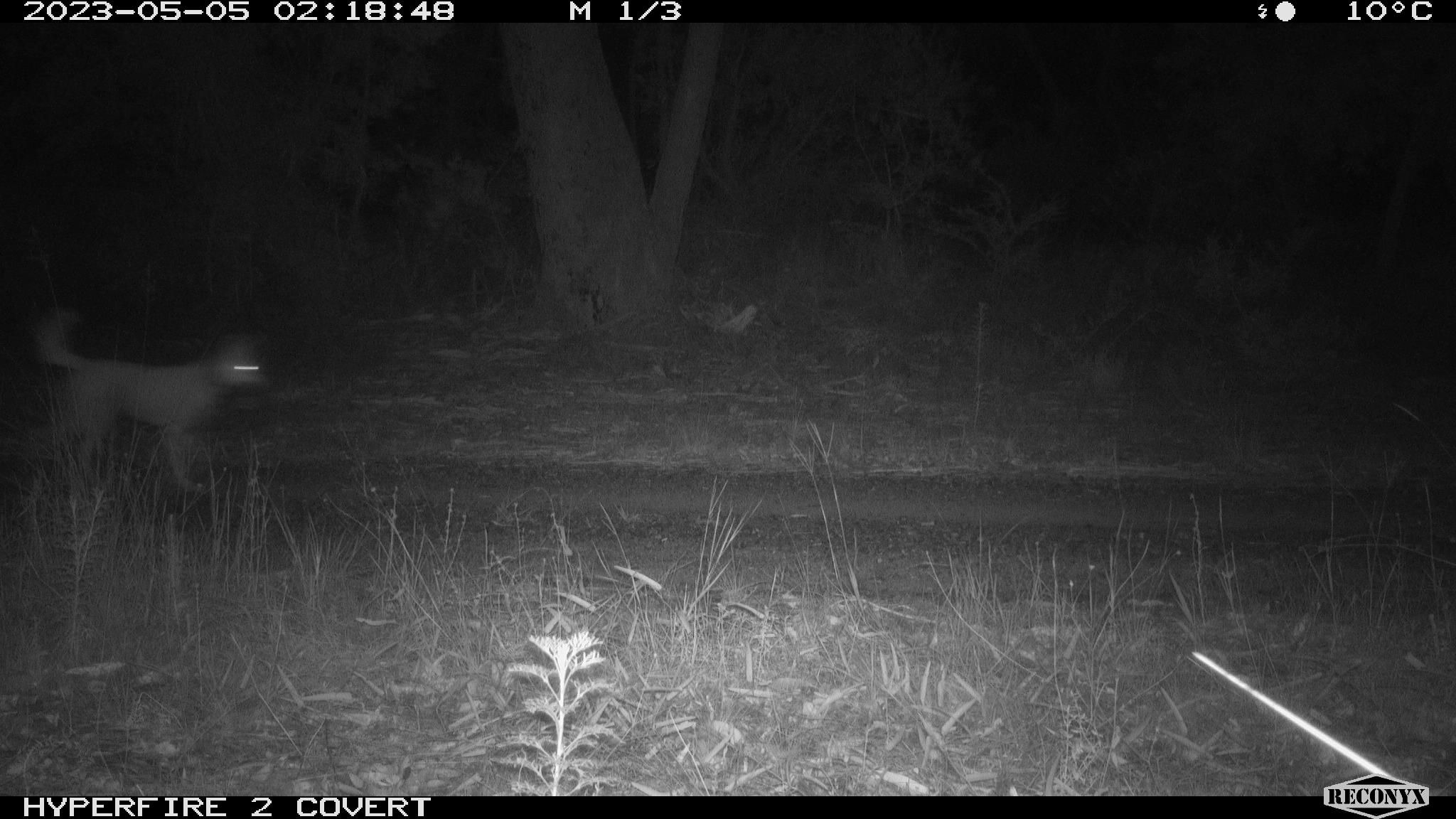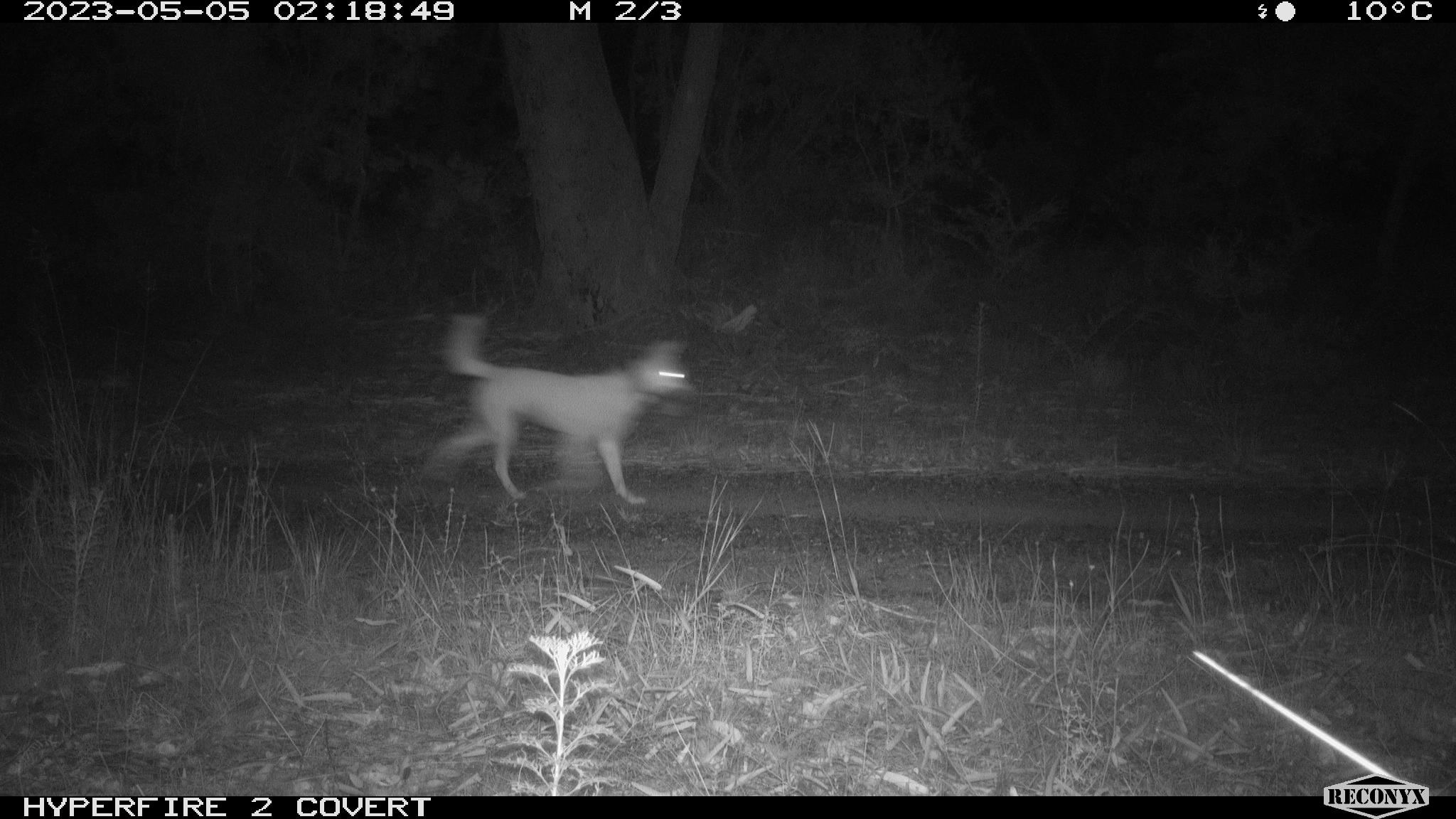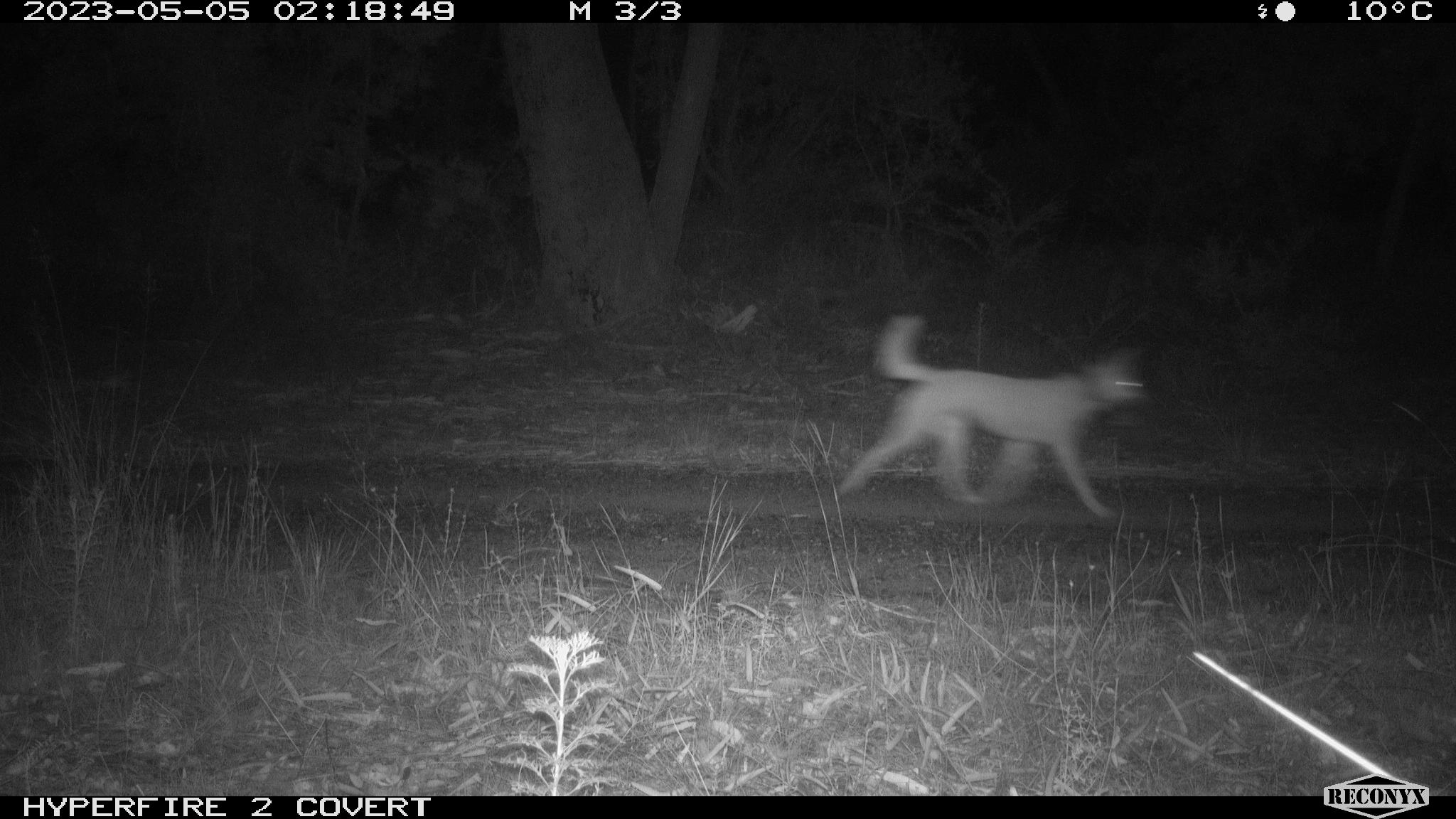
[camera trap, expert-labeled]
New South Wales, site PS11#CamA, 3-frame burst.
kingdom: Animalia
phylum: Chordata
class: Mammalia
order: Carnivora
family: Canidae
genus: Canis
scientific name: Canis familiaris dingo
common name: dingo